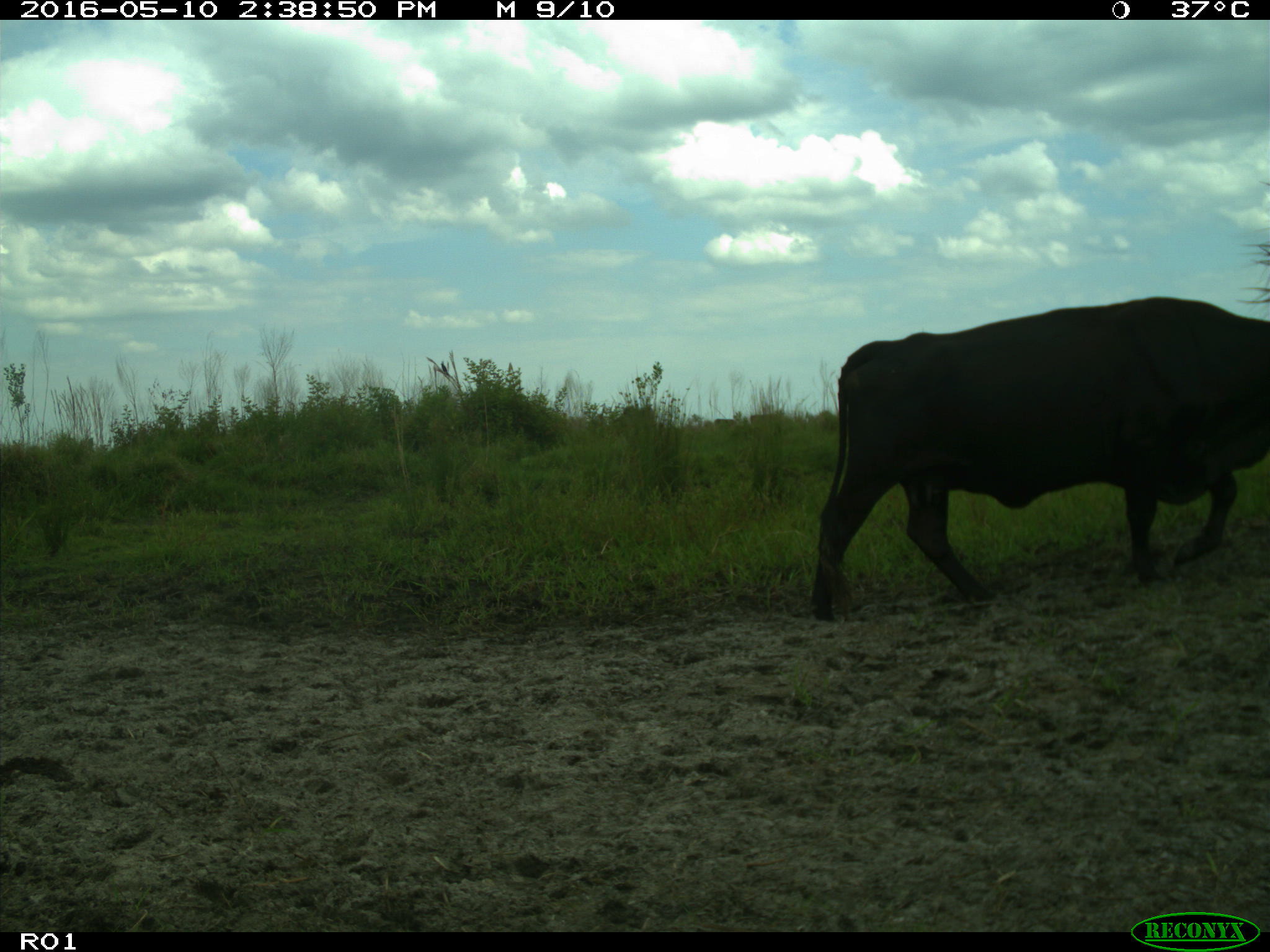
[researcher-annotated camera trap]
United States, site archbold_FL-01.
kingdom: Animalia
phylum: Chordata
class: Mammalia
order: Artiodactyla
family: Bovidae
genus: Bos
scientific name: Bos taurus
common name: domestic cow